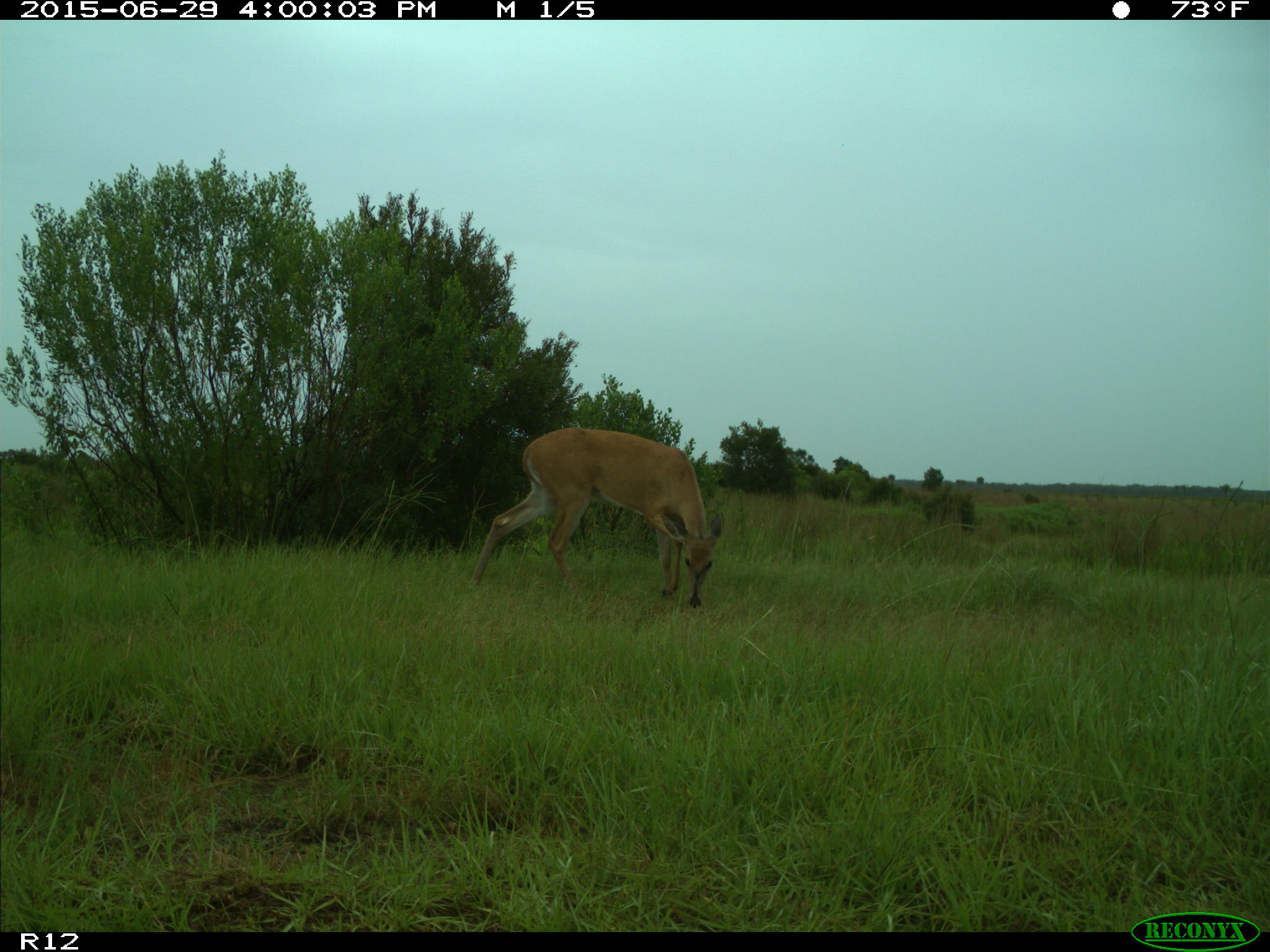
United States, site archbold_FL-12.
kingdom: Animalia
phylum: Chordata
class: Mammalia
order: Artiodactyla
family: Cervidae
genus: Odocoileus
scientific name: Odocoileus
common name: deer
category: unidentified deer